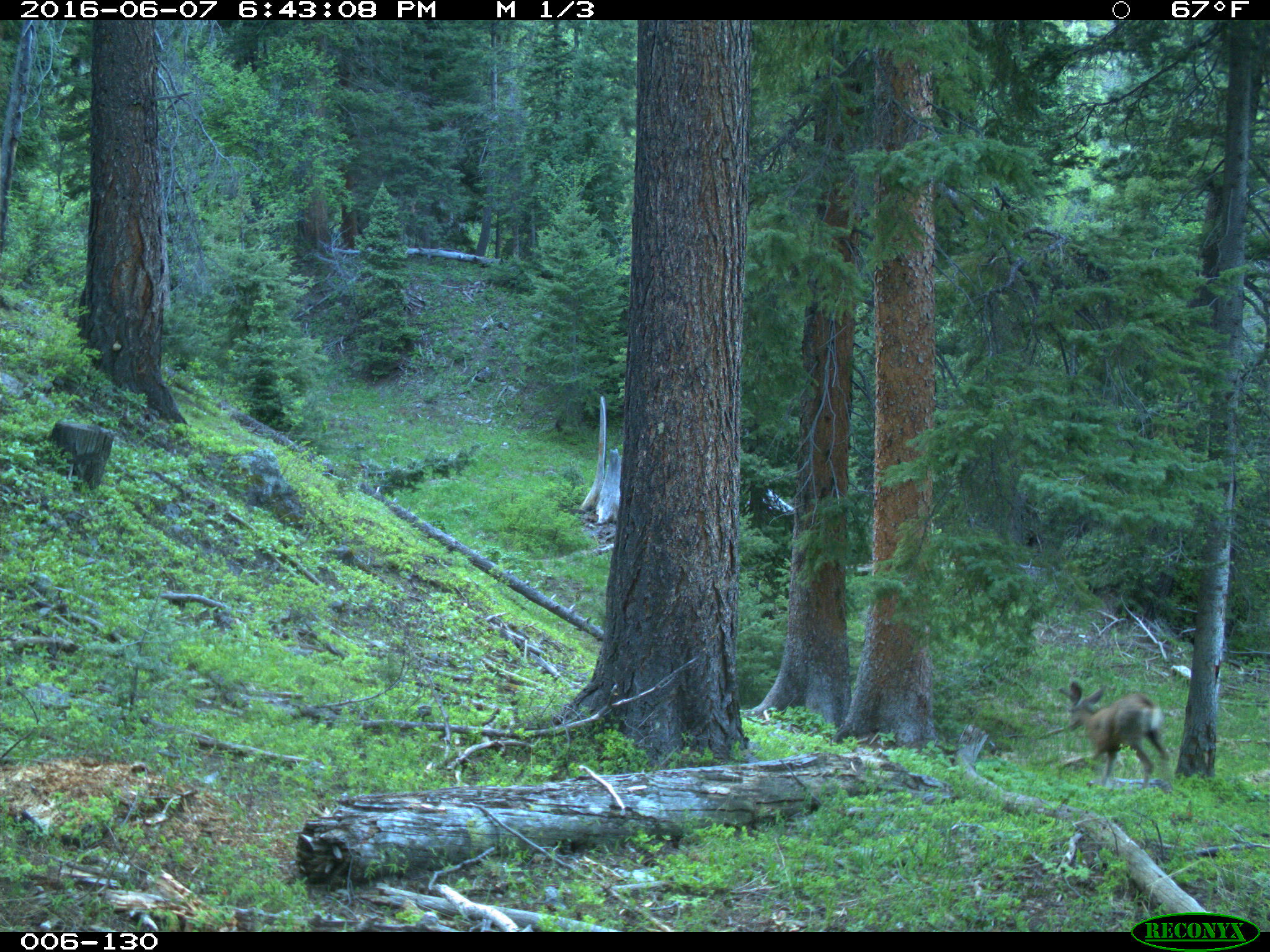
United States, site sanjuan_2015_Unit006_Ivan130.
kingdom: Animalia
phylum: Chordata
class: Mammalia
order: Artiodactyla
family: Cervidae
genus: Odocoileus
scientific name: Odocoileus hemionus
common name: mule deer